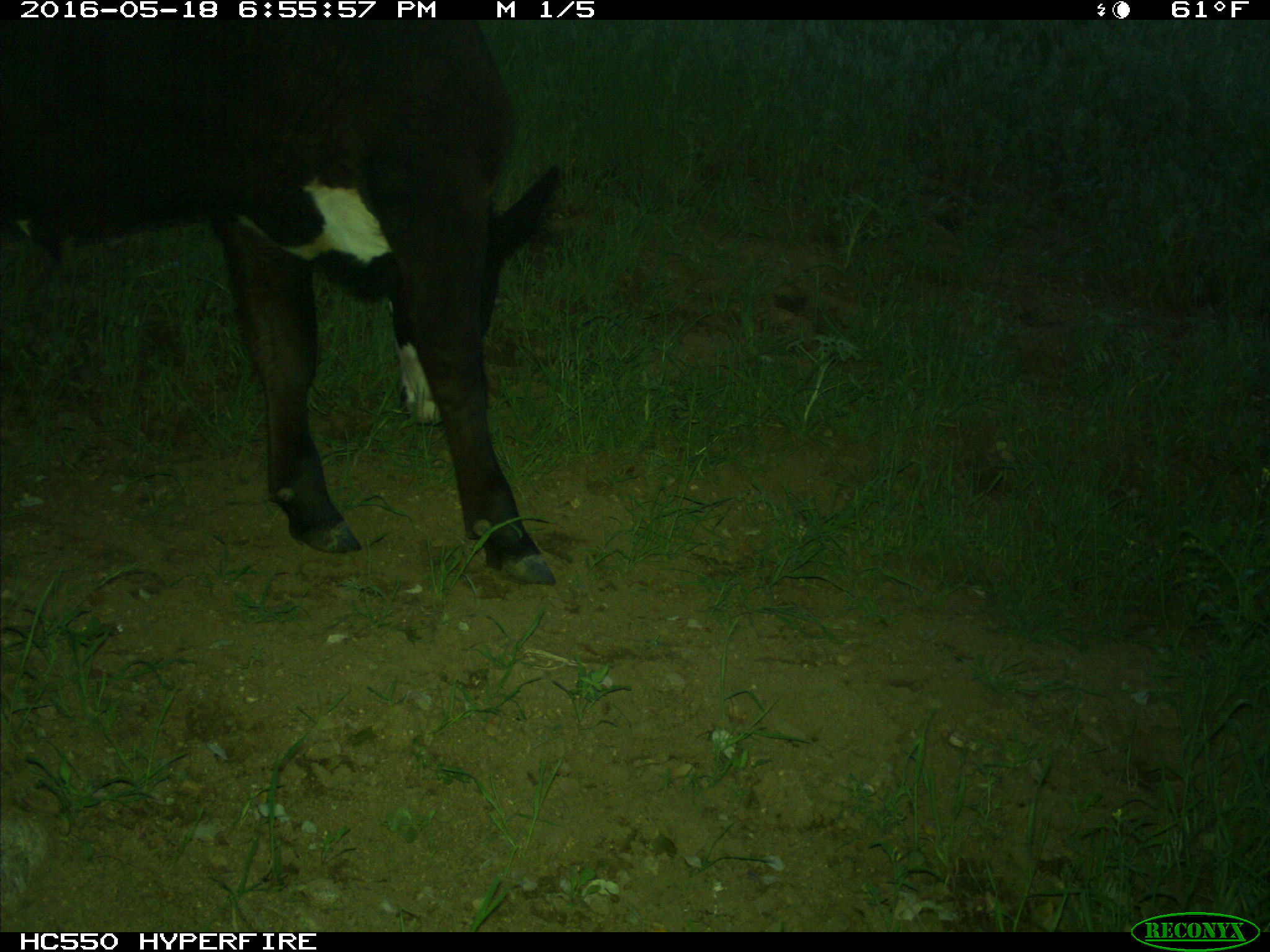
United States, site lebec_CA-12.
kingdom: Animalia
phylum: Chordata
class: Mammalia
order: Artiodactyla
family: Bovidae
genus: Bos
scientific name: Bos taurus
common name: domestic cow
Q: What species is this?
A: Bos taurus (domestic cow).